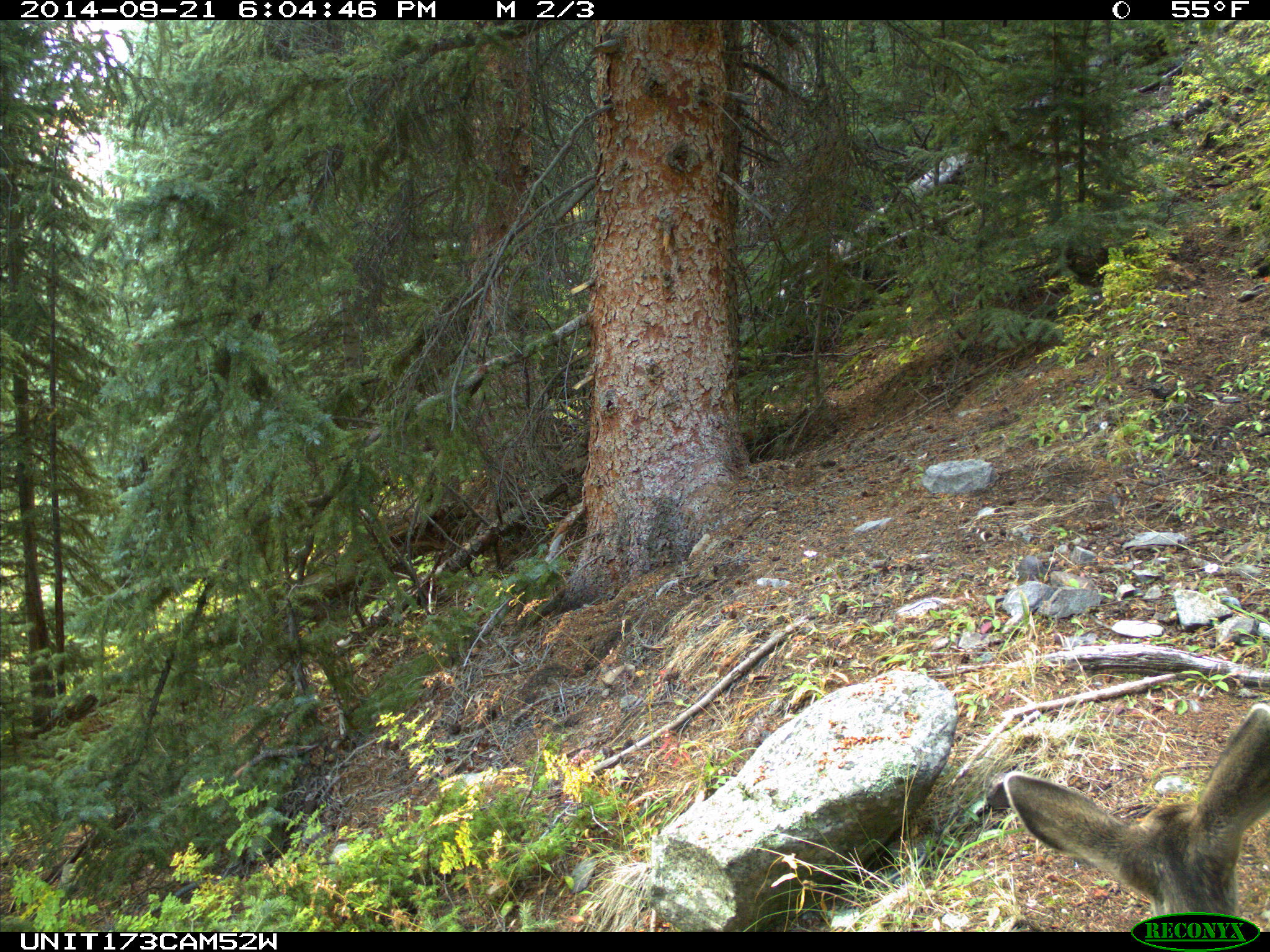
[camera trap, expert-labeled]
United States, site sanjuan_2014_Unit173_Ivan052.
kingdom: Animalia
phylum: Chordata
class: Mammalia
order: Artiodactyla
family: Cervidae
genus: Odocoileus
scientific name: Odocoileus hemionus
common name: mule deer